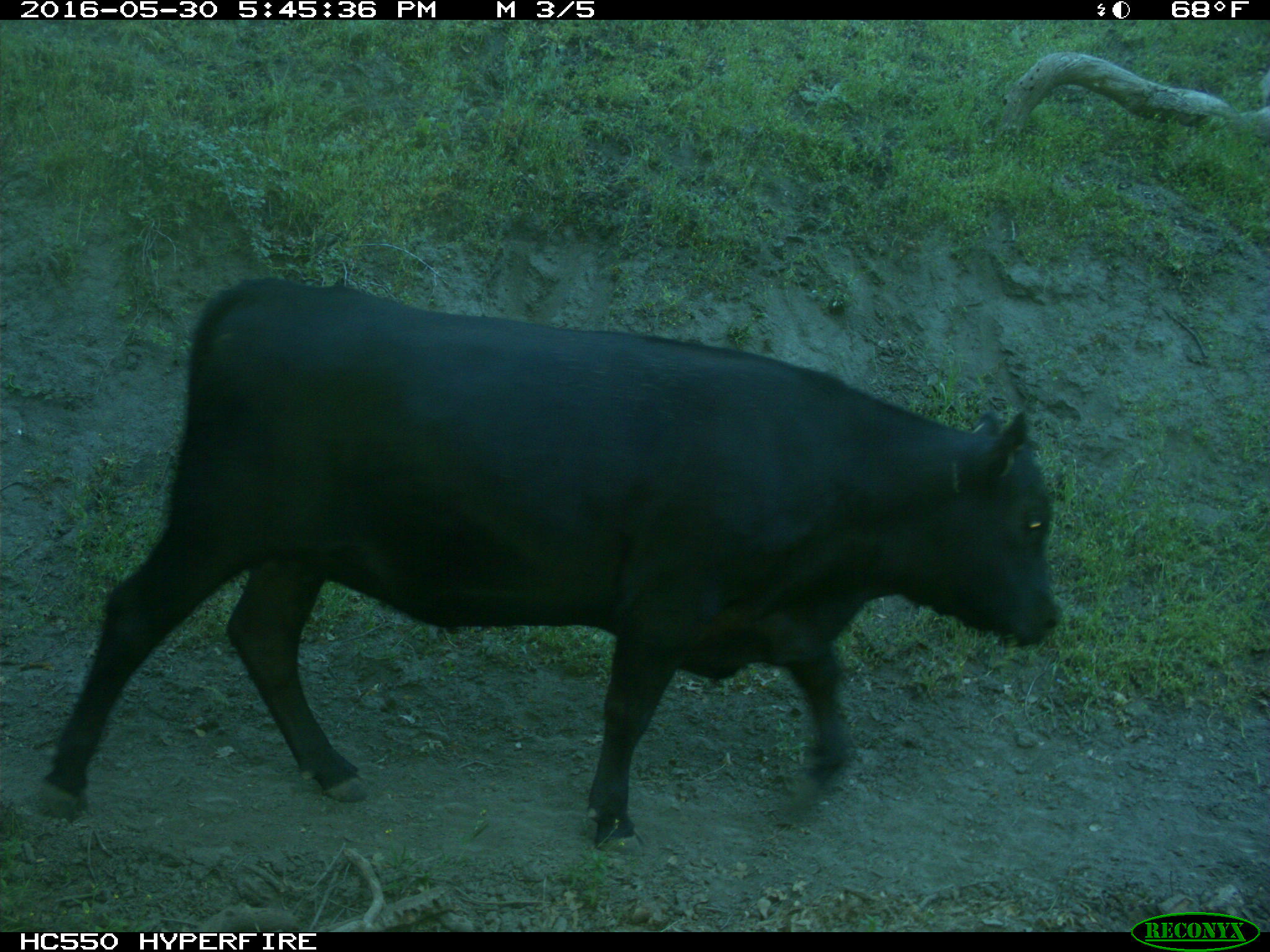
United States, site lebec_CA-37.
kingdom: Animalia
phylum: Chordata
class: Mammalia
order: Artiodactyla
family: Bovidae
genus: Bos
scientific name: Bos taurus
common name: domestic cow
Bos taurus (domestic cow).